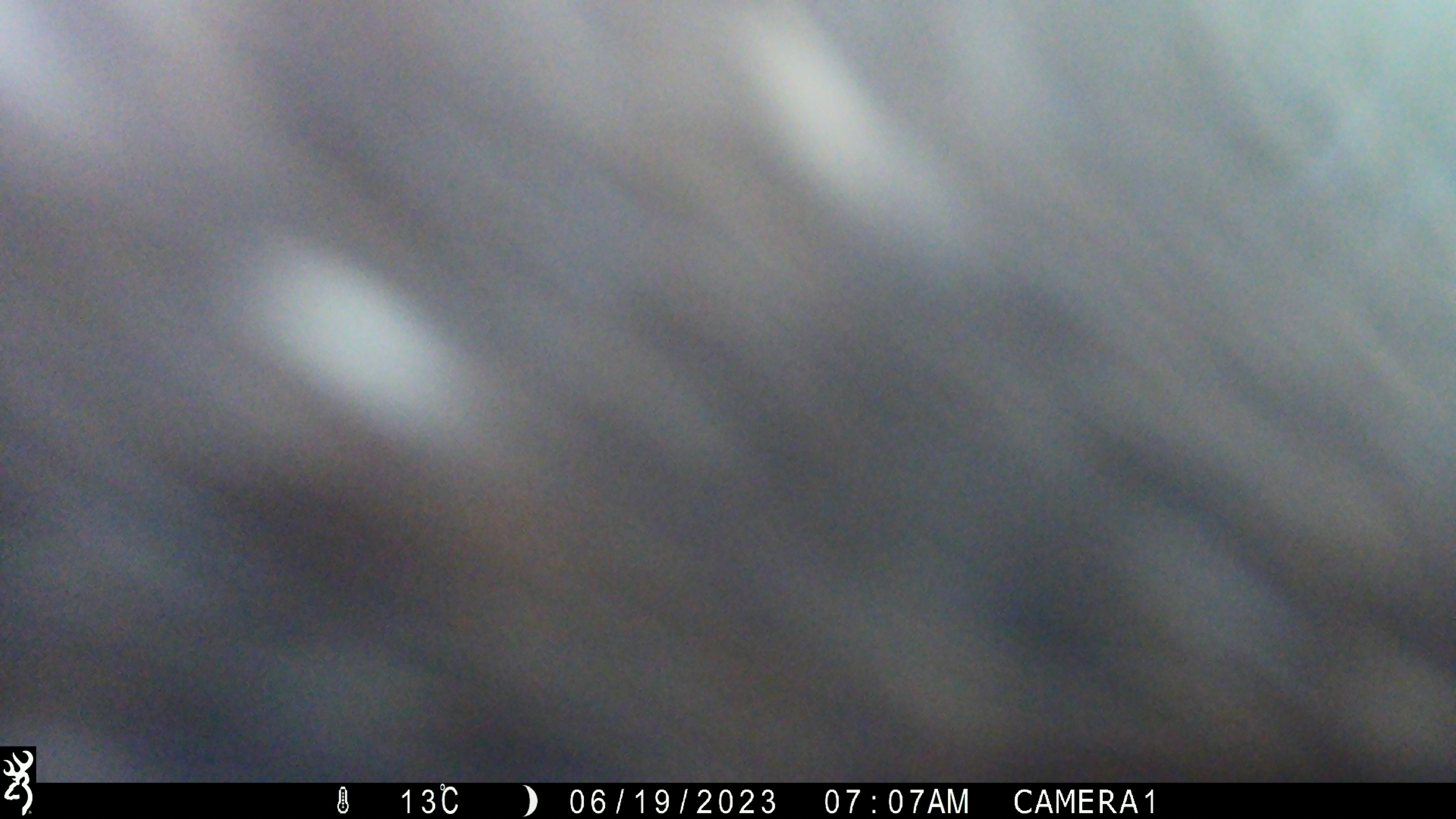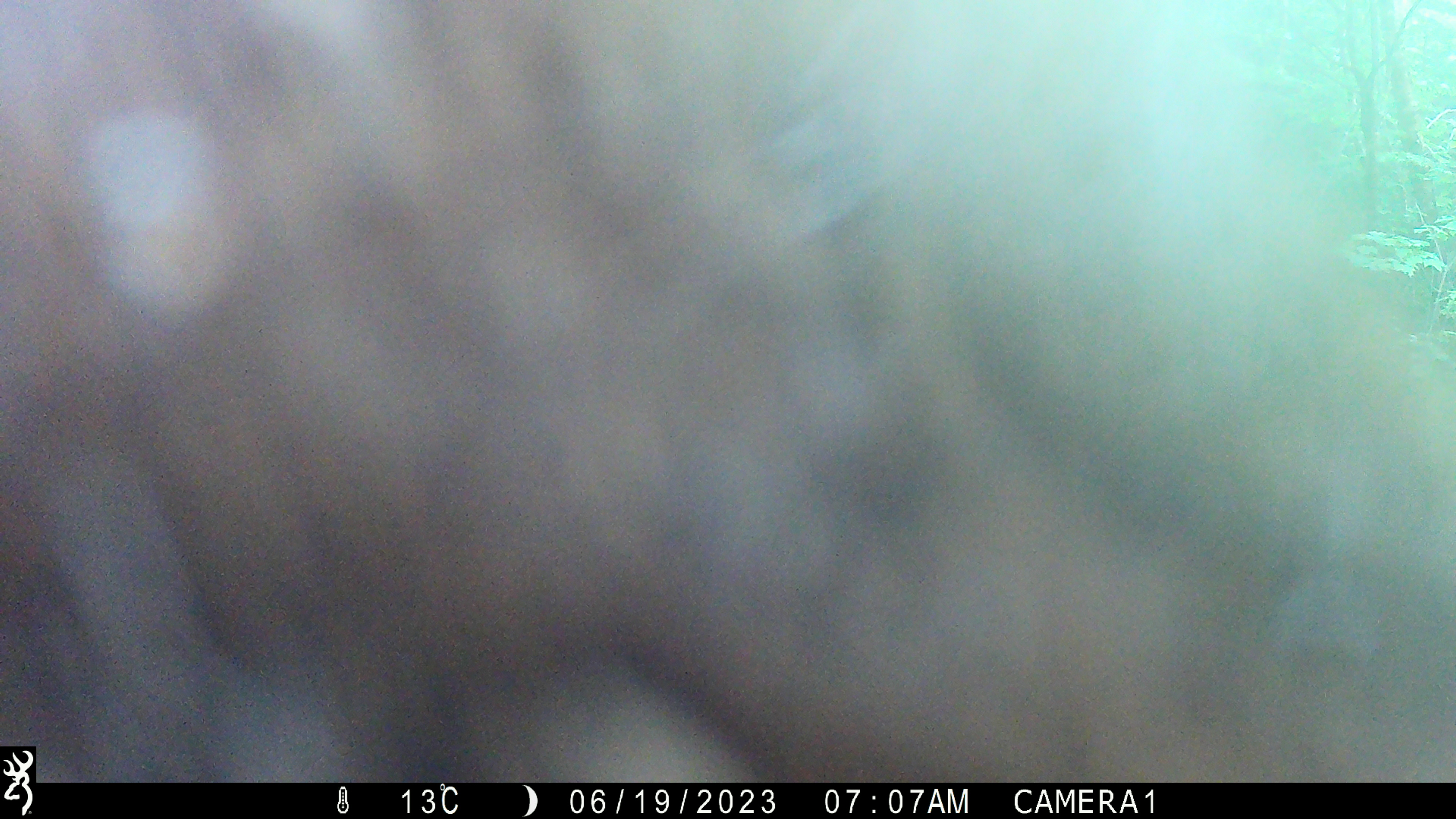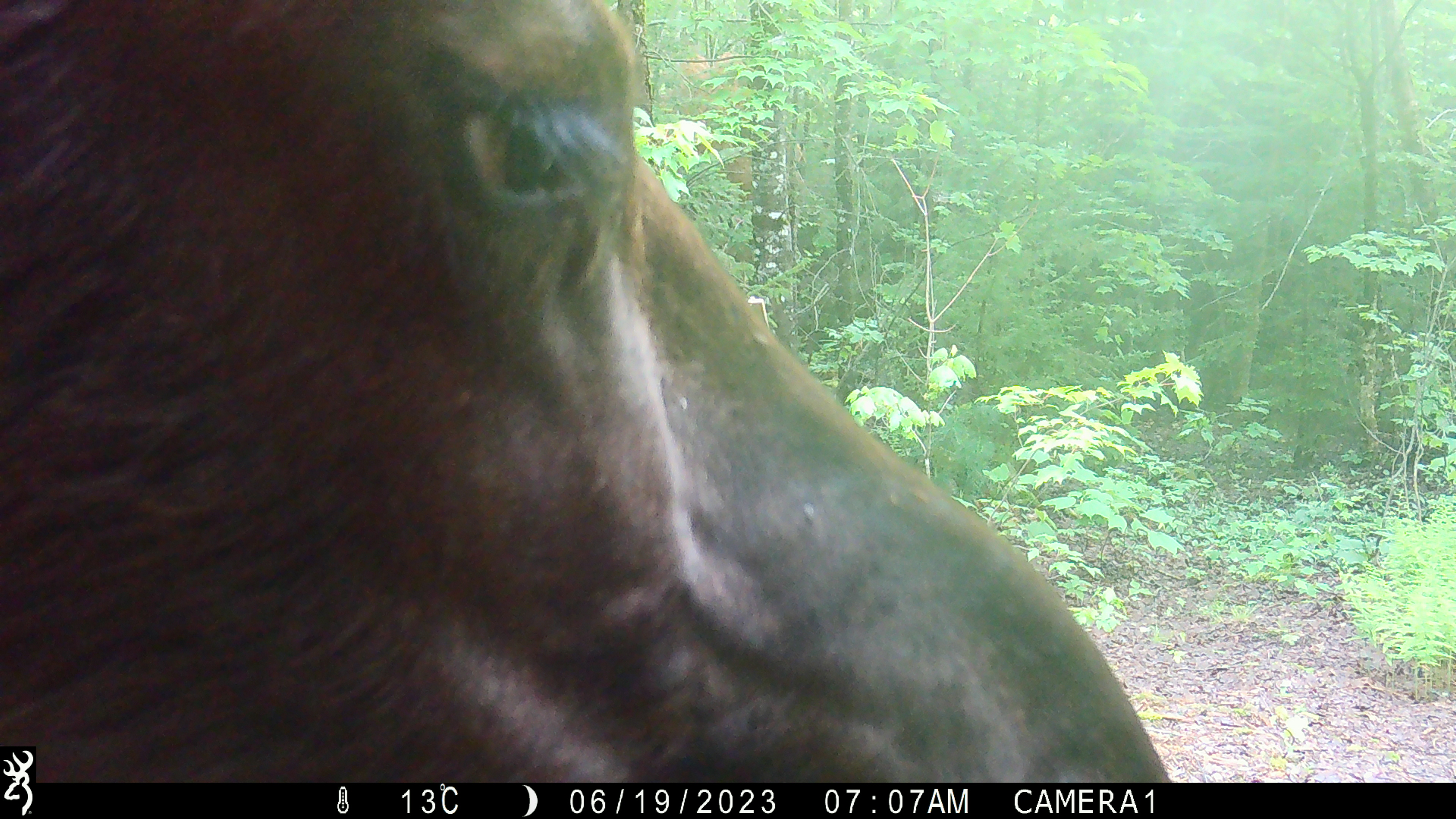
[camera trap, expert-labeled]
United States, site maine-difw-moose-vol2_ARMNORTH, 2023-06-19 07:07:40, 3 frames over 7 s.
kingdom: Animalia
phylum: Chordata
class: Mammalia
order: Artiodactyla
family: Cervidae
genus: Alces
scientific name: Alces alces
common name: moose